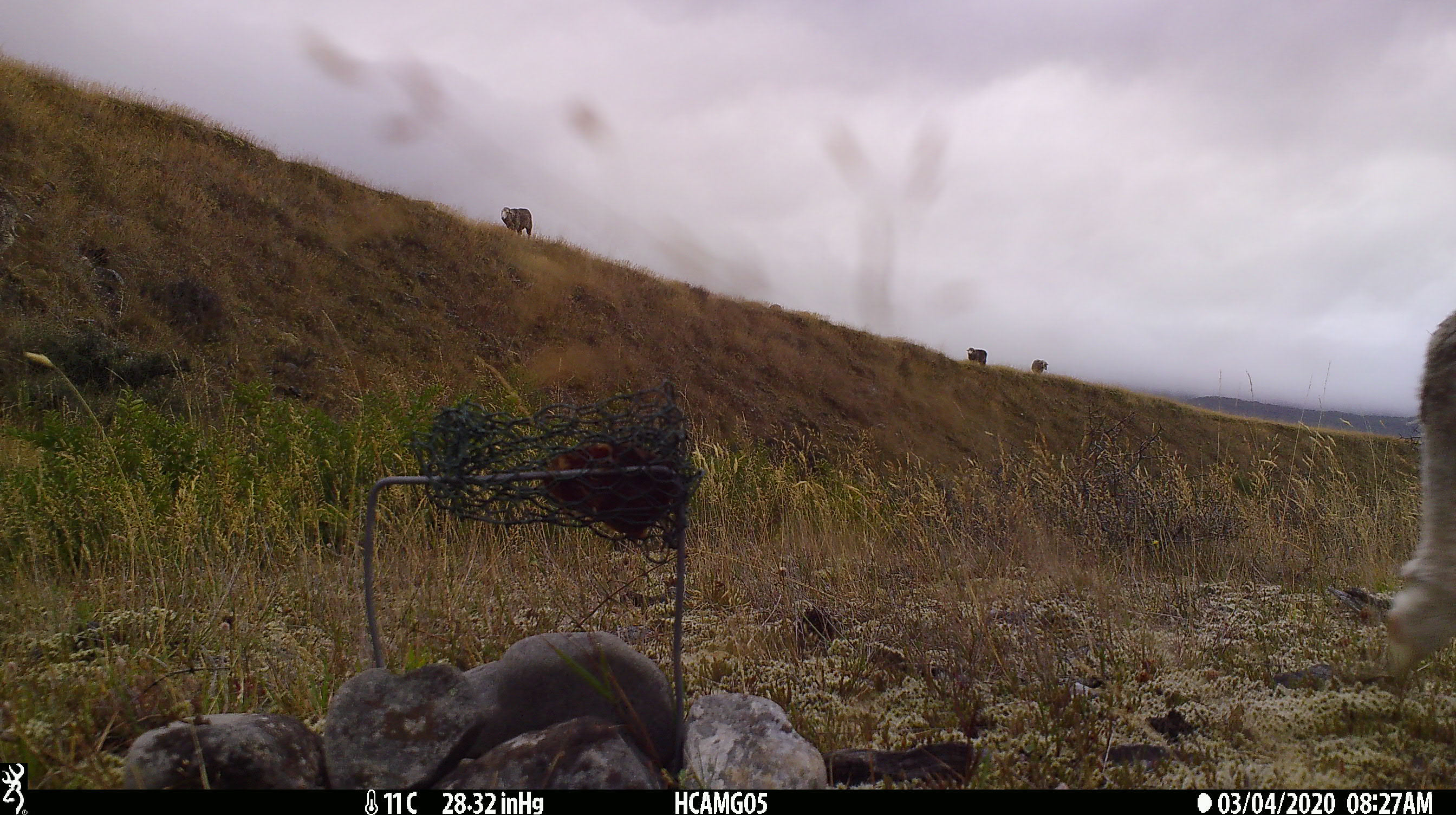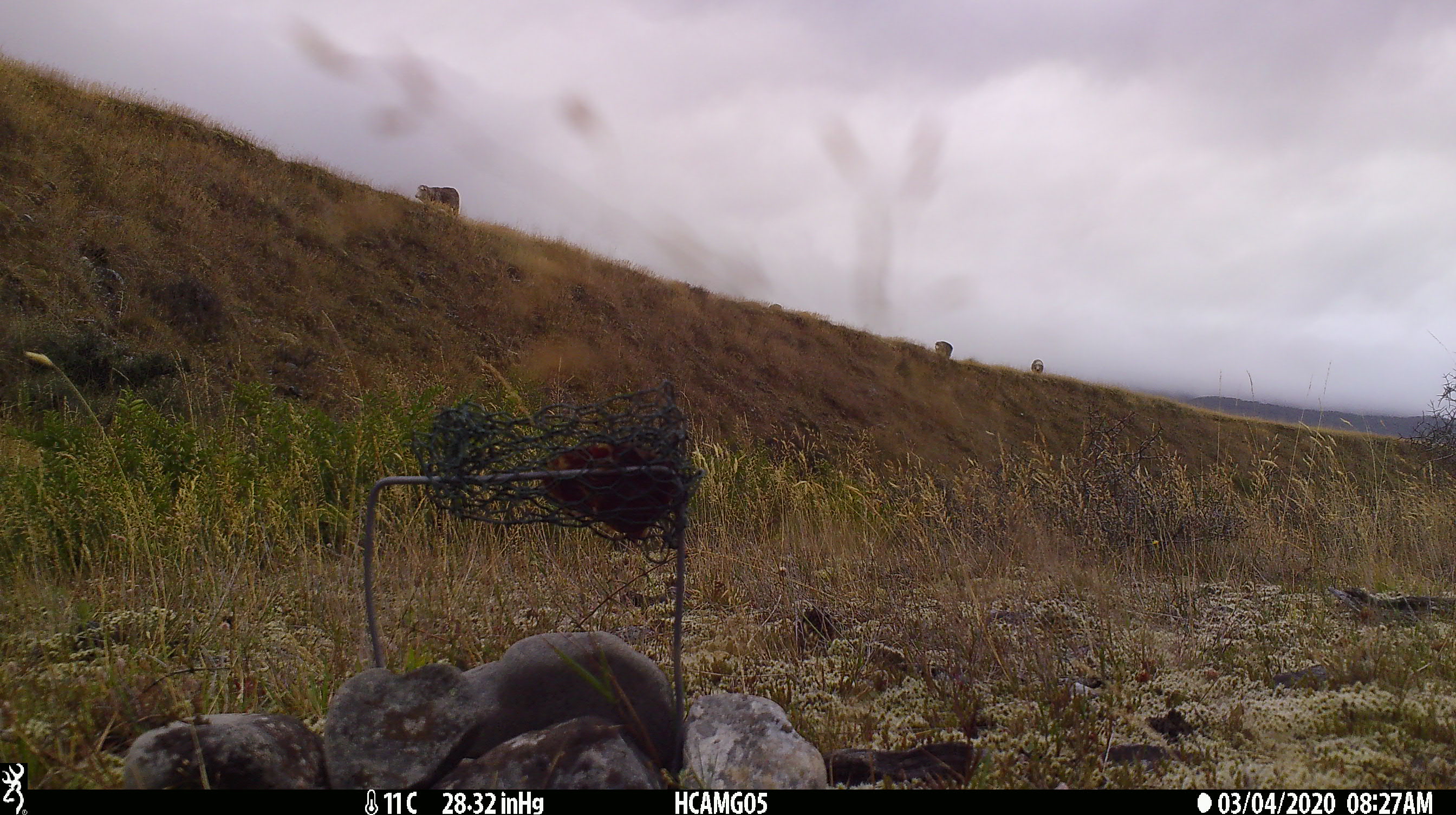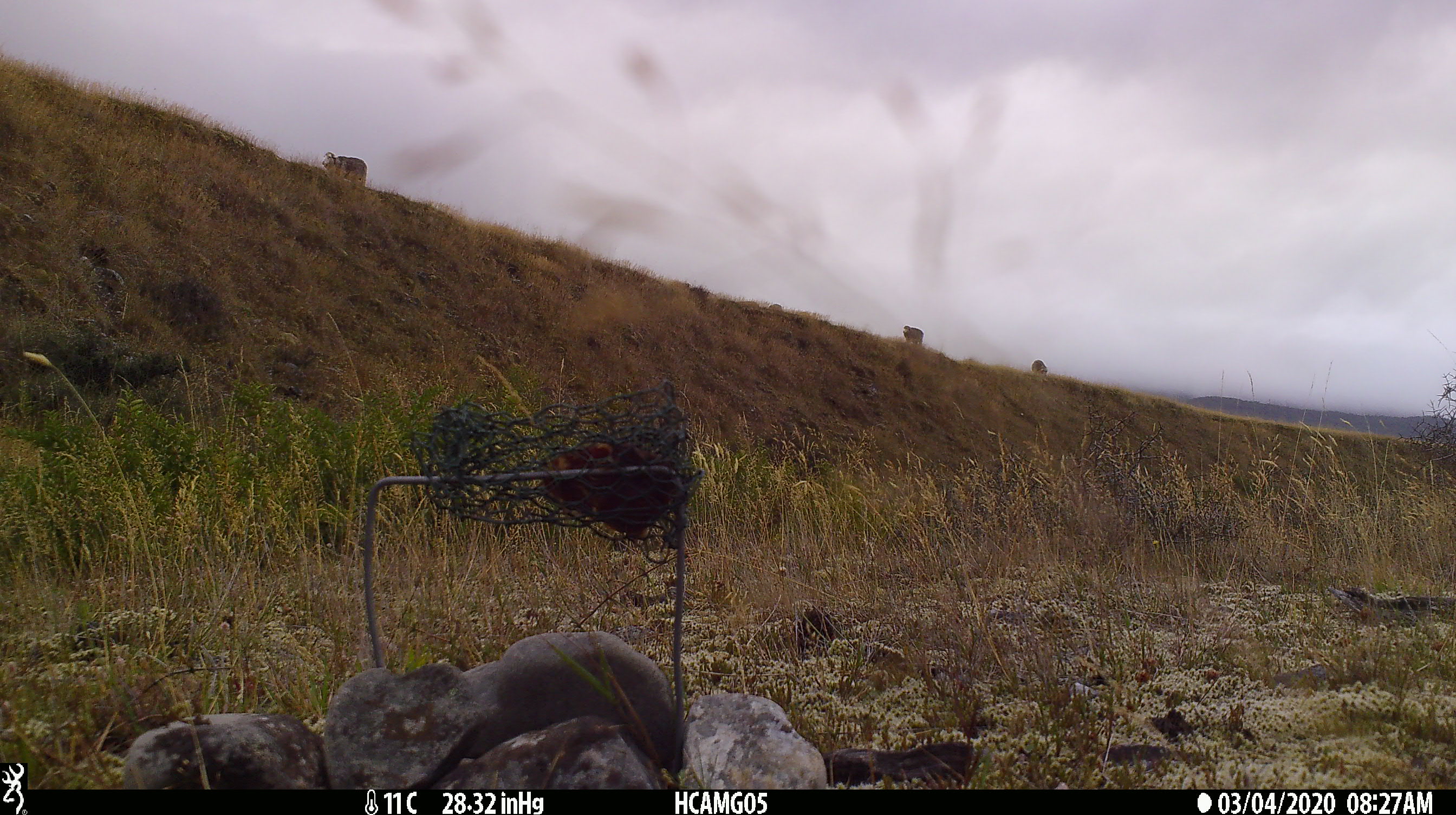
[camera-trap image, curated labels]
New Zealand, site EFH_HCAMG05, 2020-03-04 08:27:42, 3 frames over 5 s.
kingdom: Animalia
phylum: Chordata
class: Mammalia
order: Artiodactyla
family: Bovidae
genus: Ovis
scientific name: Ovis aries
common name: domestic sheep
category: sheep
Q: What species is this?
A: Sheep (domestic sheep) (Ovis aries).